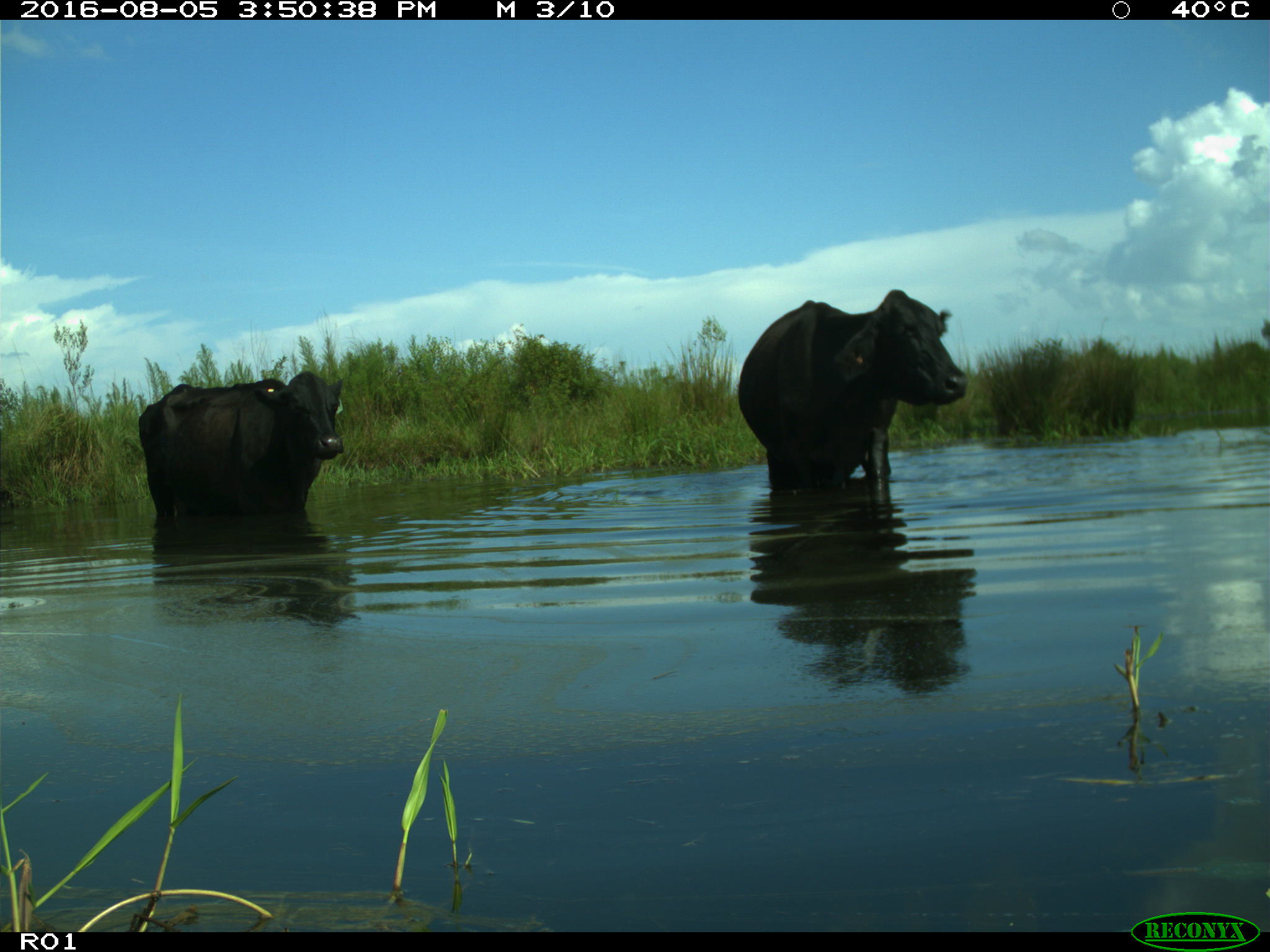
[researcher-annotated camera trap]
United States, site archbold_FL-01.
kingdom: Animalia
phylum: Chordata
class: Mammalia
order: Artiodactyla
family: Bovidae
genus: Bos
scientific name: Bos taurus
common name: domestic cow